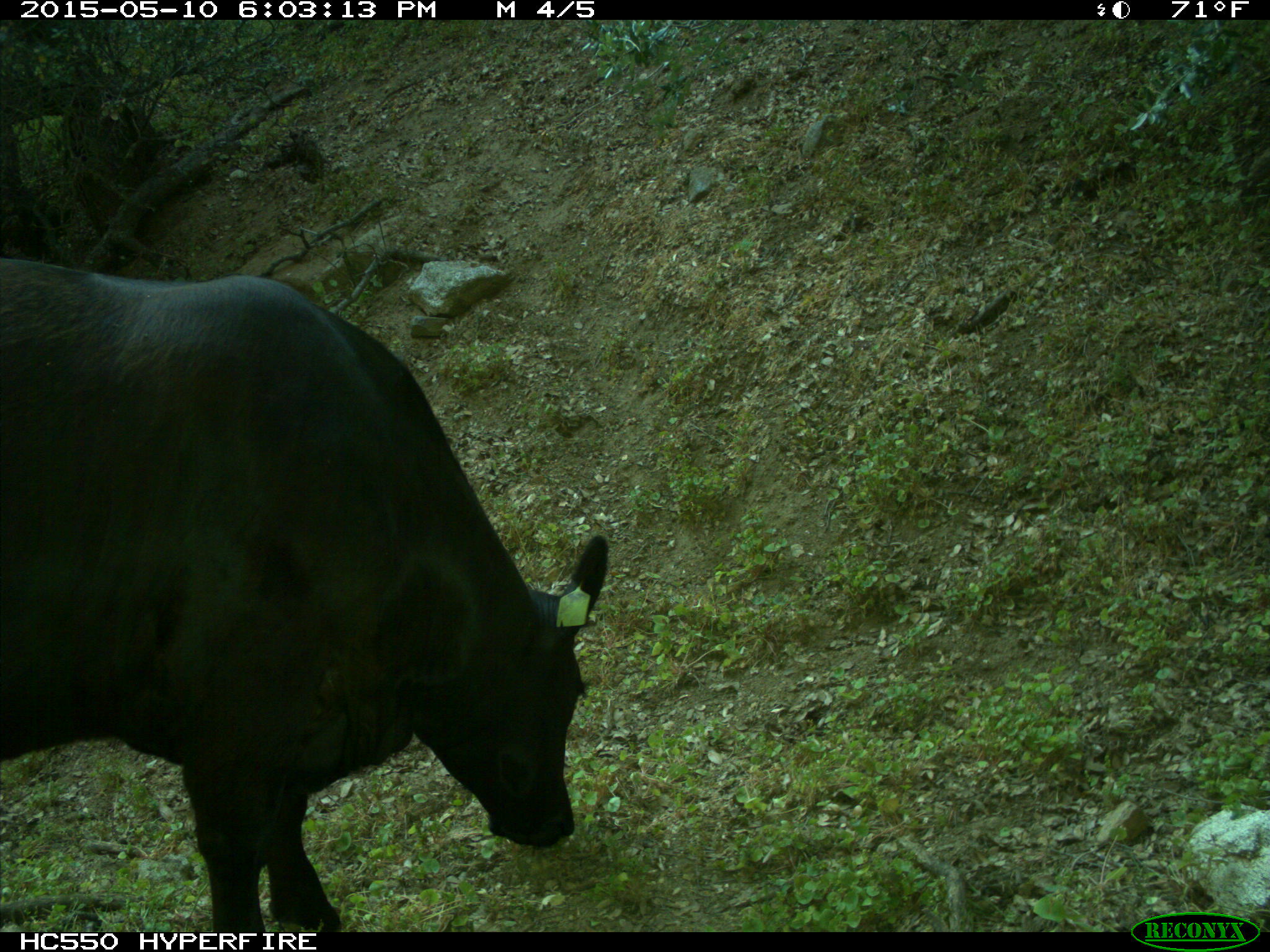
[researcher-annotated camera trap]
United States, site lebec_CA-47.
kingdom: Animalia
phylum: Chordata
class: Mammalia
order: Artiodactyla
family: Bovidae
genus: Bos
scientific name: Bos taurus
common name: domestic cow